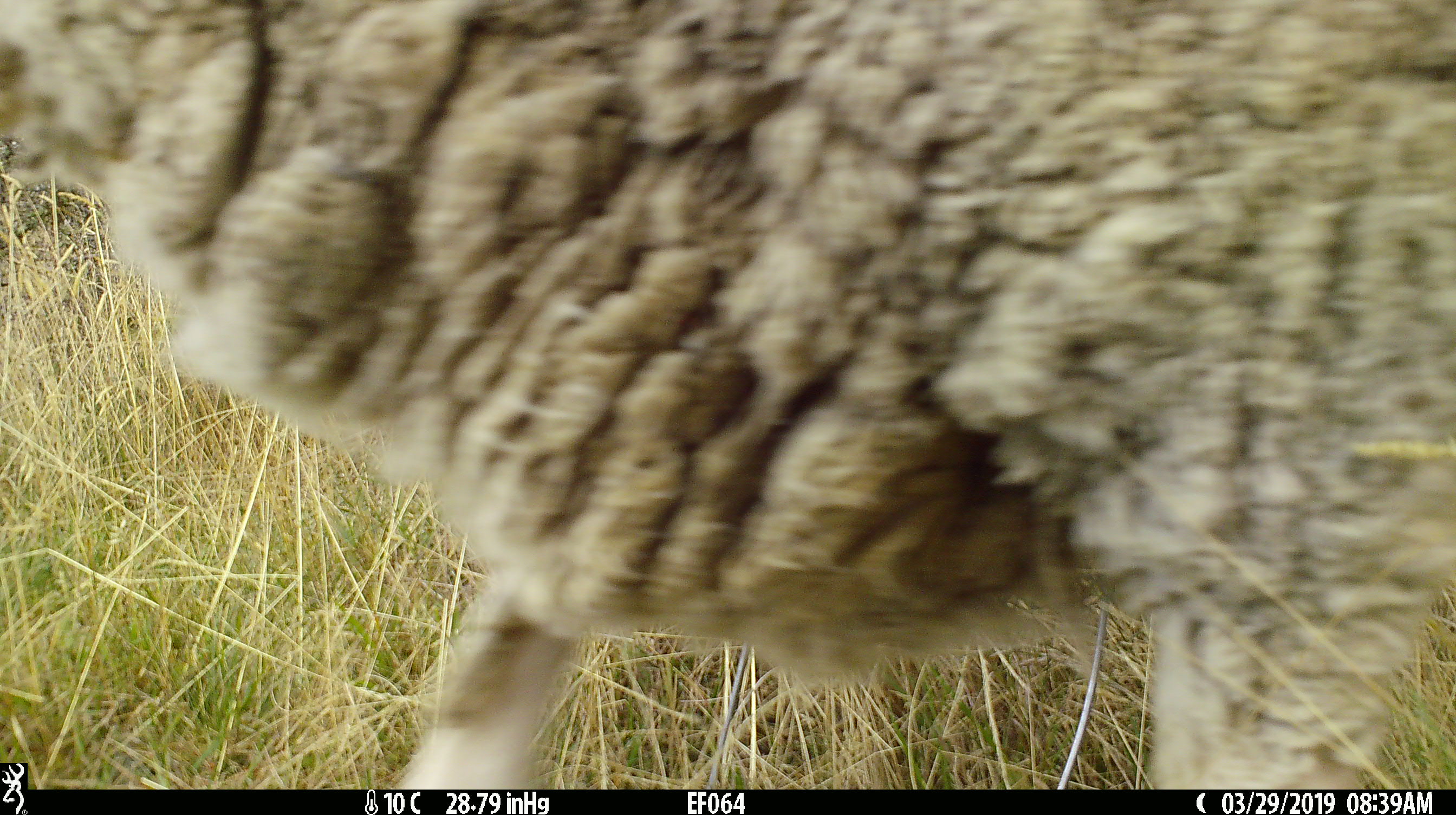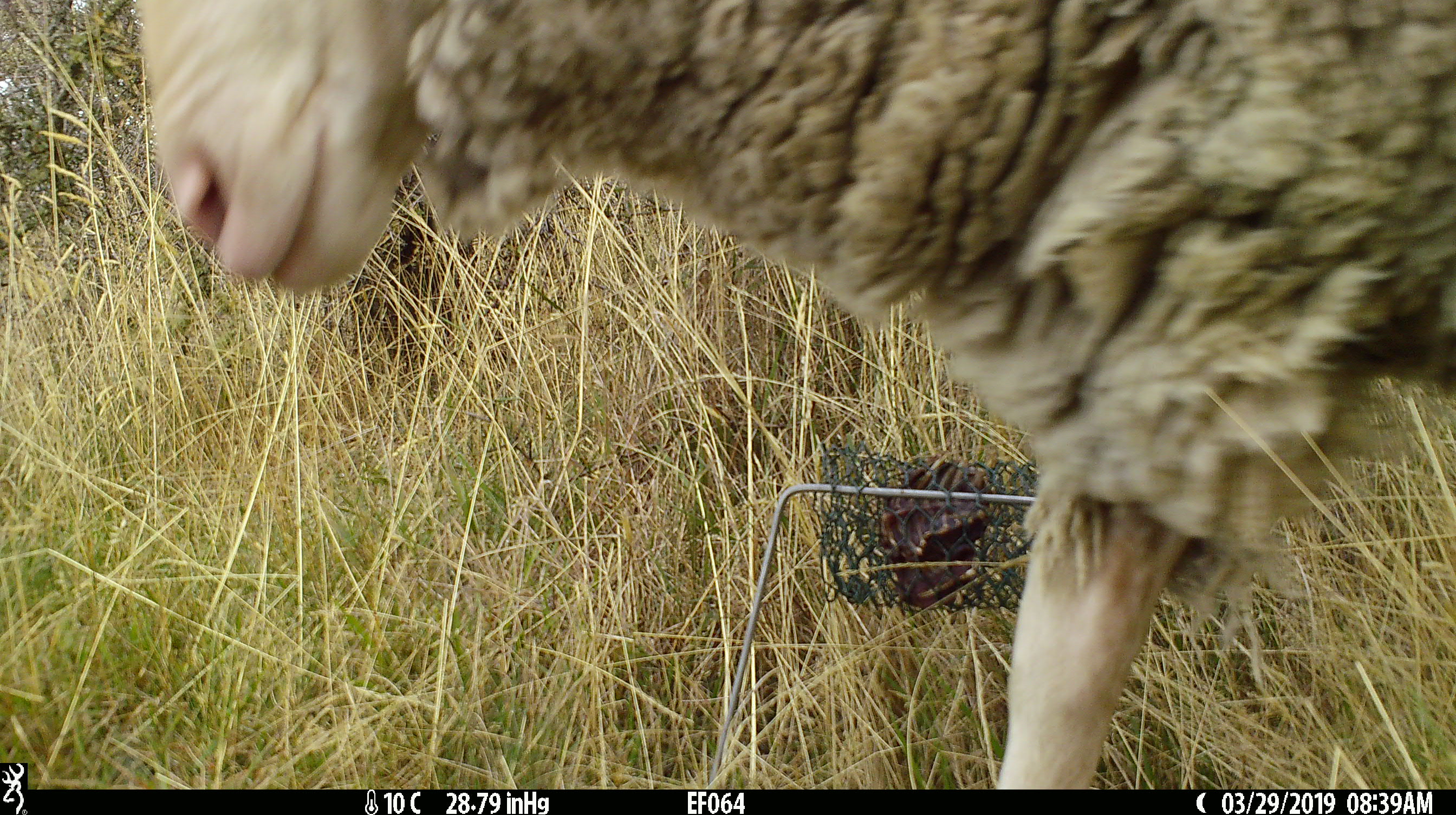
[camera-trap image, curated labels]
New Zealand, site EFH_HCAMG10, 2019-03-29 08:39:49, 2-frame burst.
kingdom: Animalia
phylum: Chordata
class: Mammalia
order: Artiodactyla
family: Bovidae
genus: Ovis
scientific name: Ovis aries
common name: domestic sheep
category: sheep